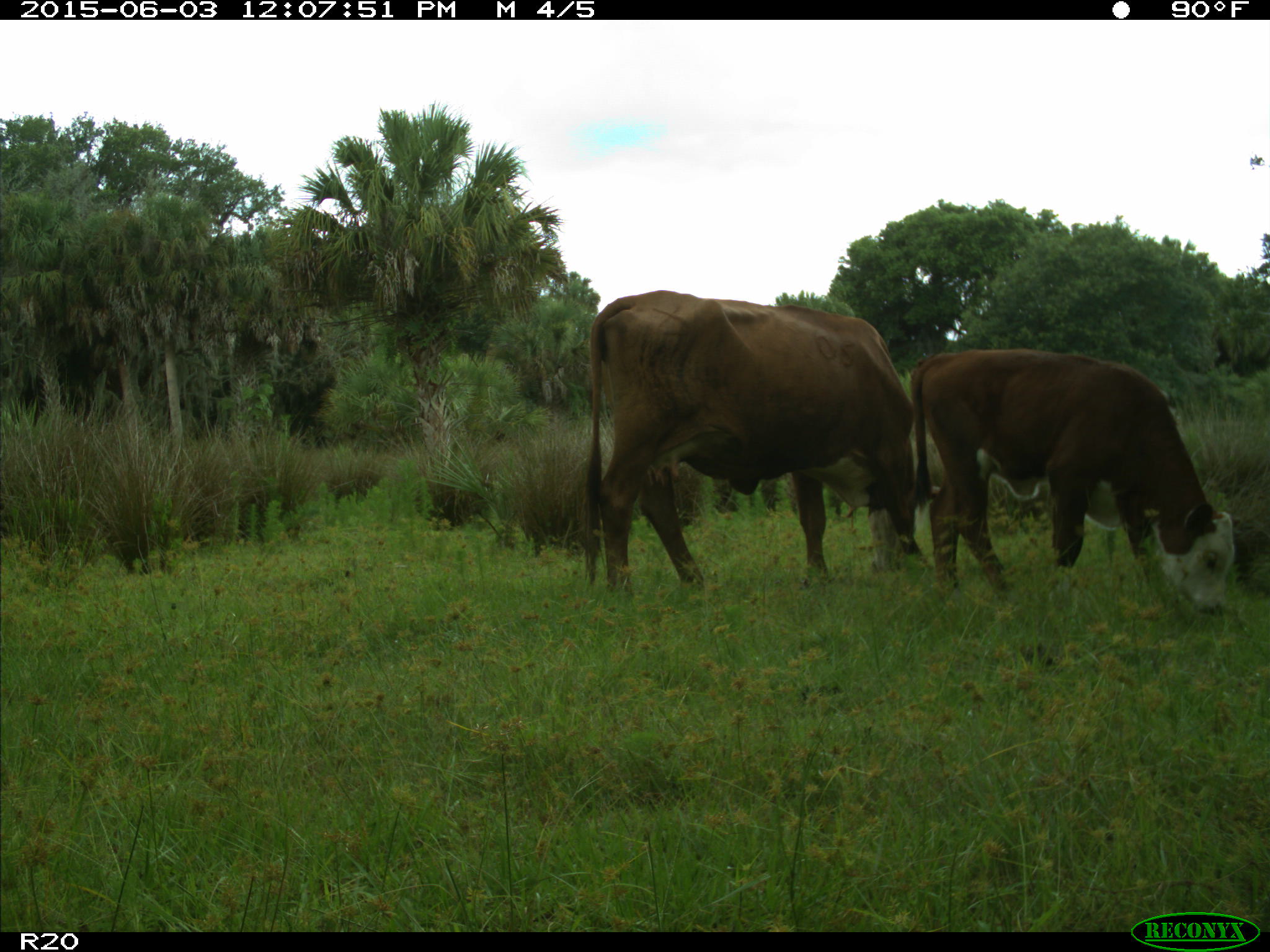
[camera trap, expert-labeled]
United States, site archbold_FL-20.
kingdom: Animalia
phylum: Chordata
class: Mammalia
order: Artiodactyla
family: Bovidae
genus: Bos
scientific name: Bos taurus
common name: domestic cow